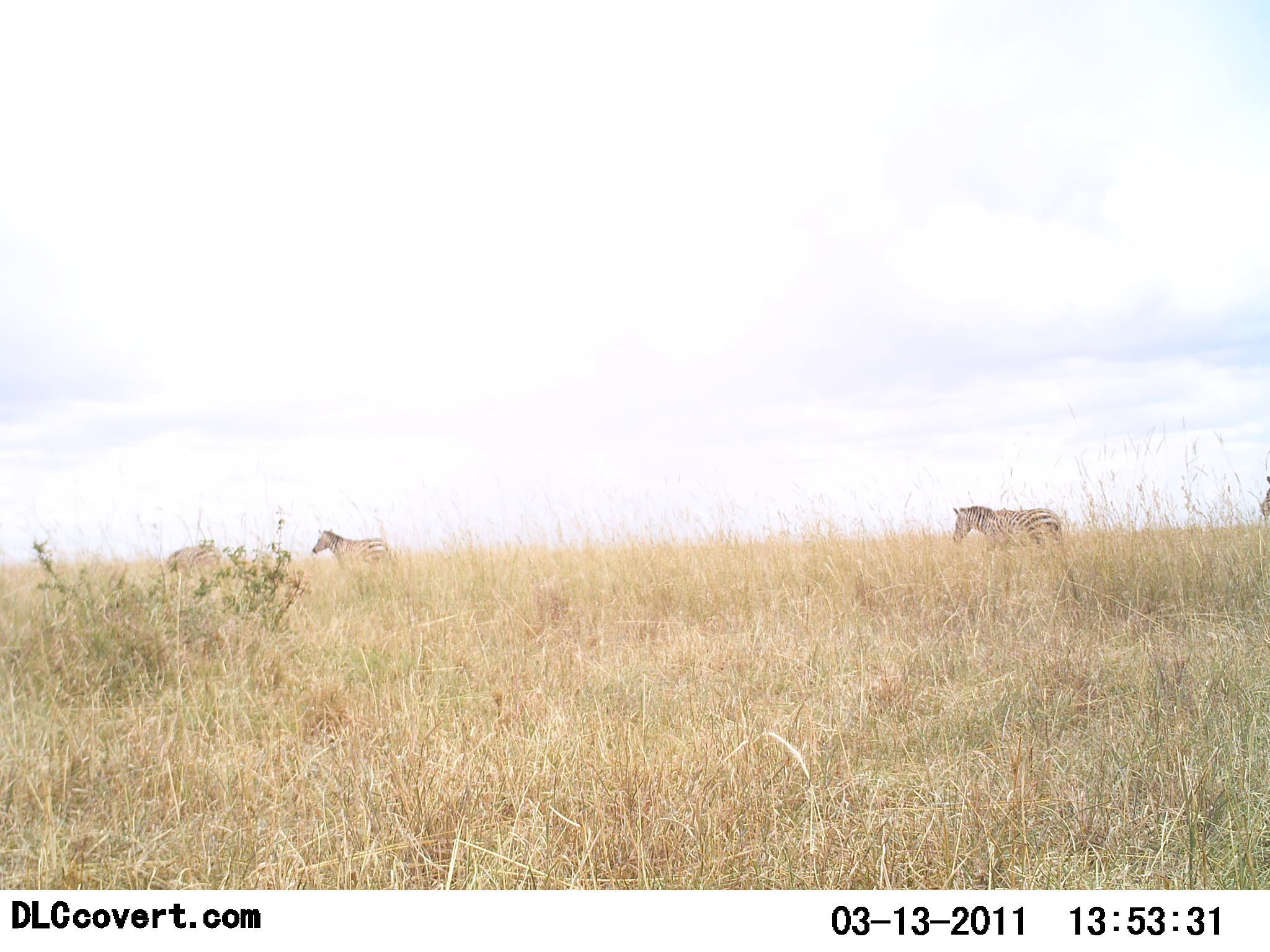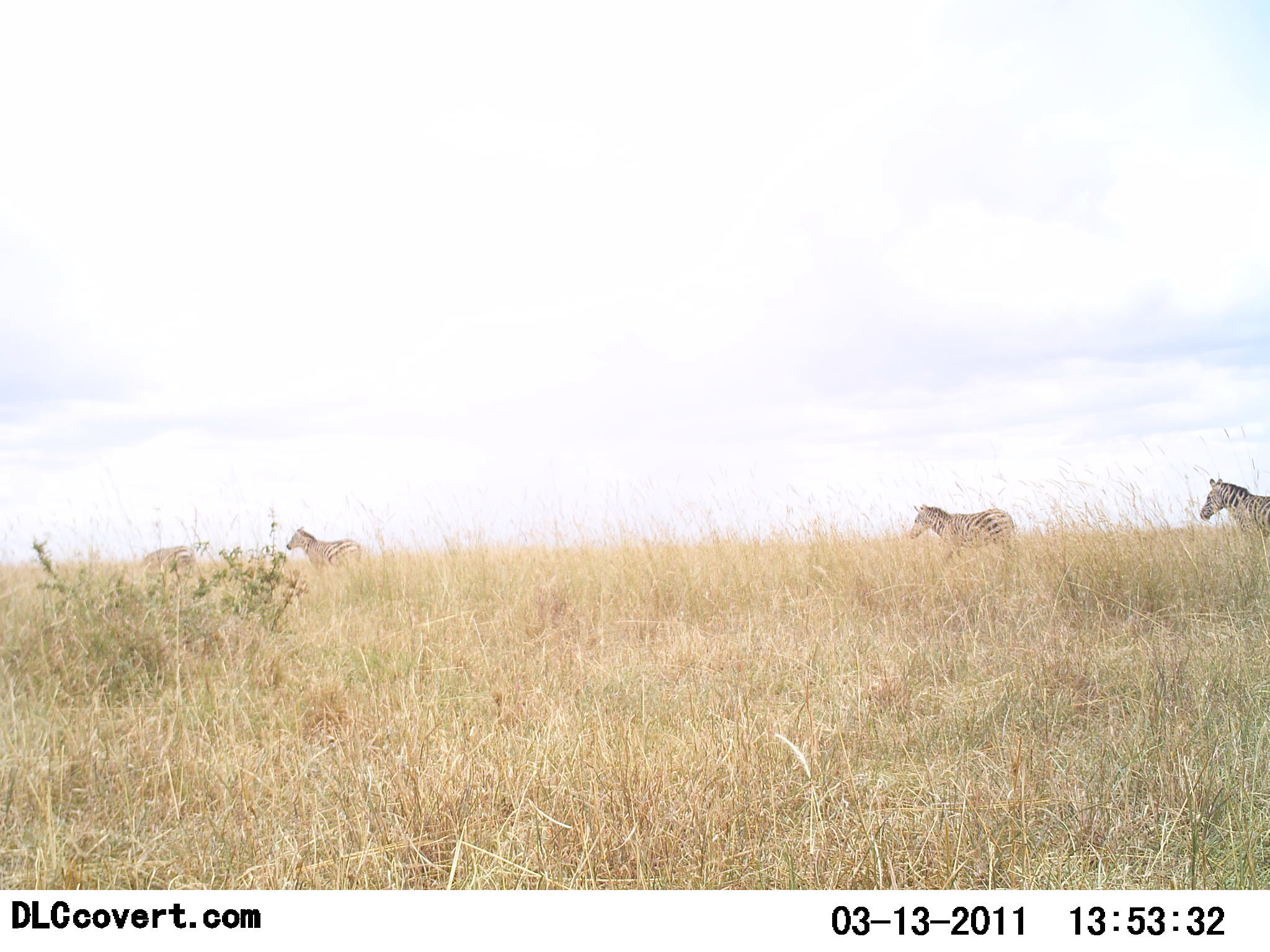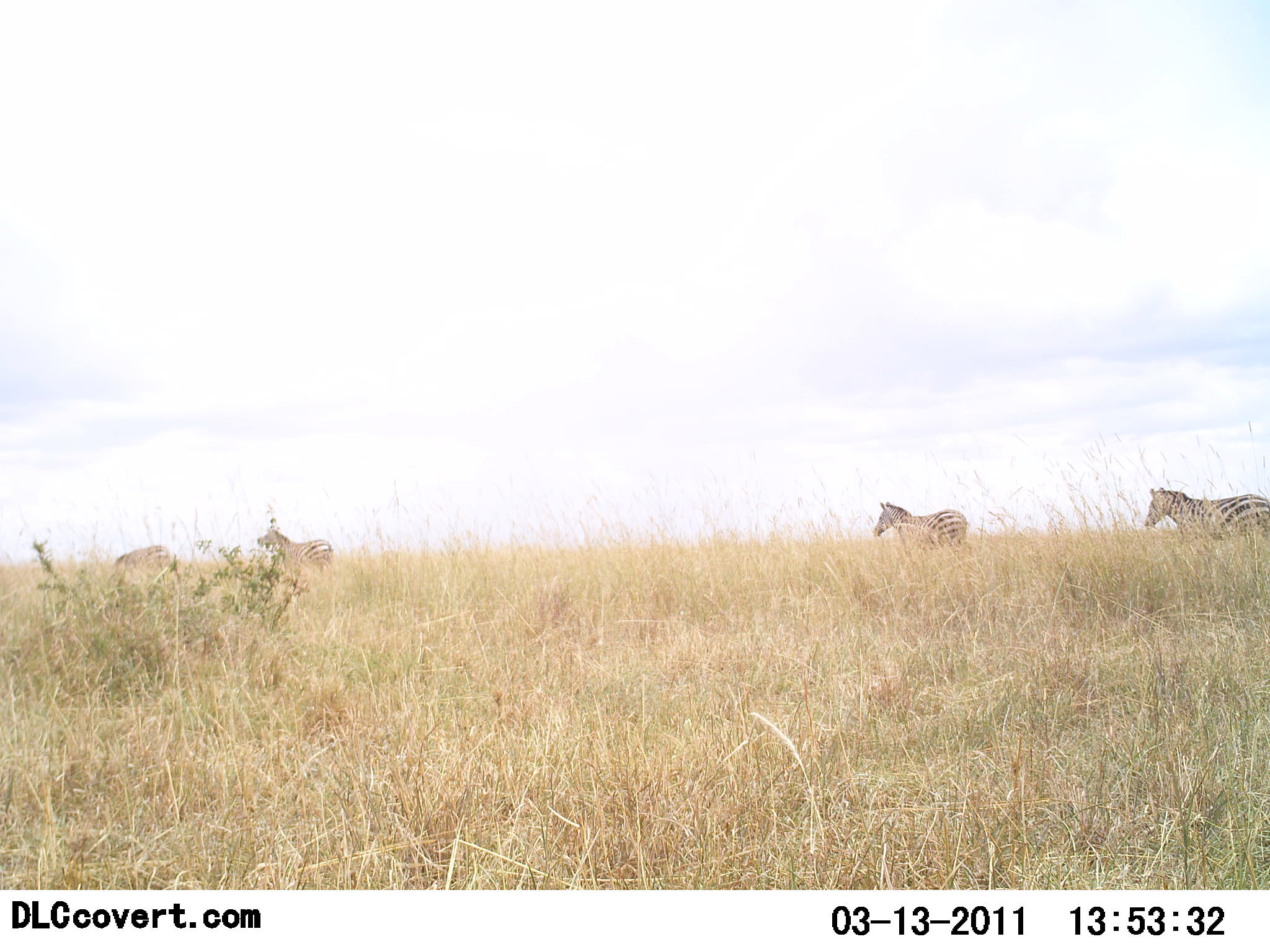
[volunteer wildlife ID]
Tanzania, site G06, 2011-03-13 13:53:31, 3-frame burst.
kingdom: Animalia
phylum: Chordata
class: Mammalia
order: Perissodactyla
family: Equidae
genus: Equus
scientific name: Equus quagga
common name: plains zebra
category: zebra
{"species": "zebra (plains zebra) (Equus quagga)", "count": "4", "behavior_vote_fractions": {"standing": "0%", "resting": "0%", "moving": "100%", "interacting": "0%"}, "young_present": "0%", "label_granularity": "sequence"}